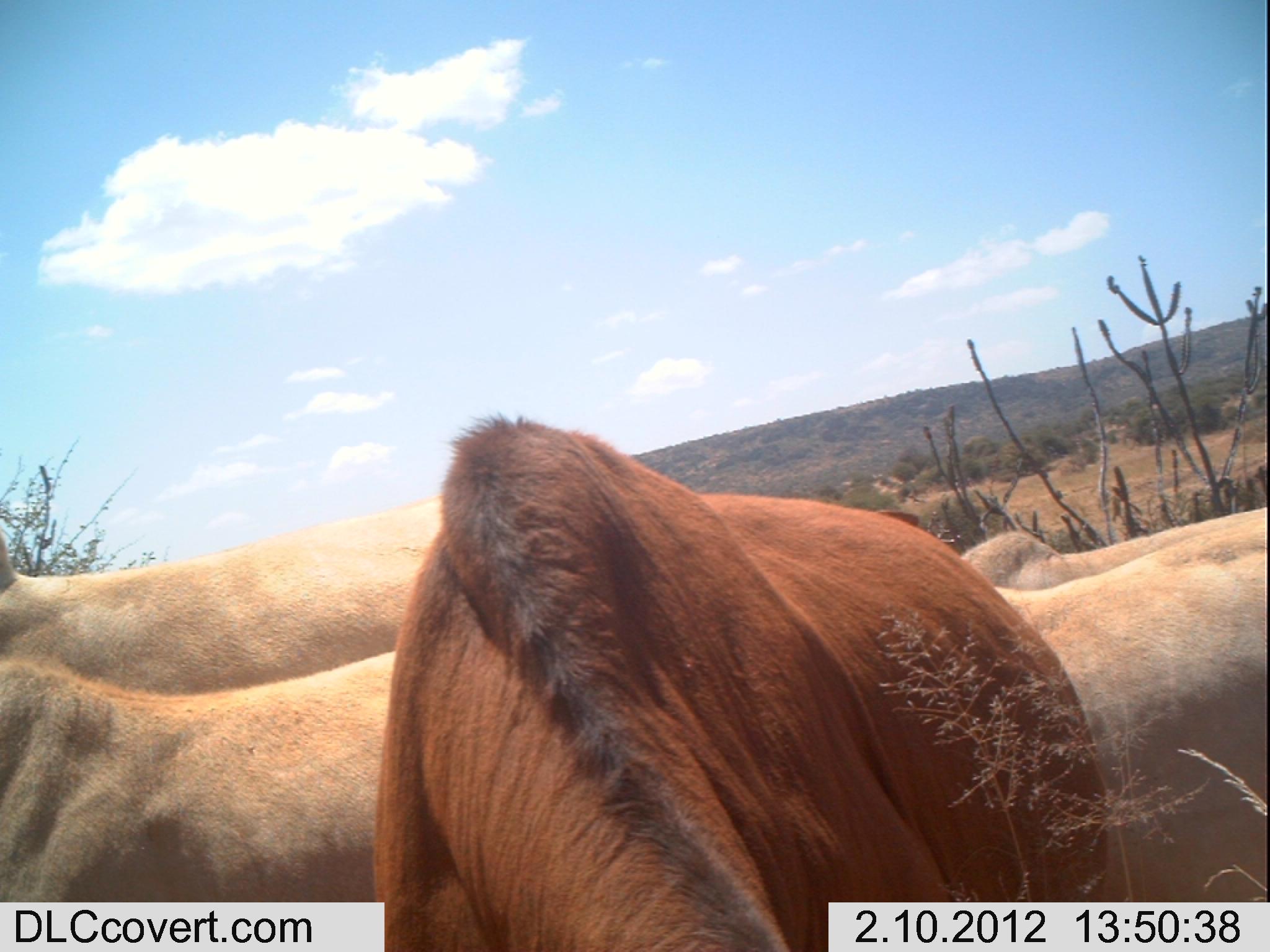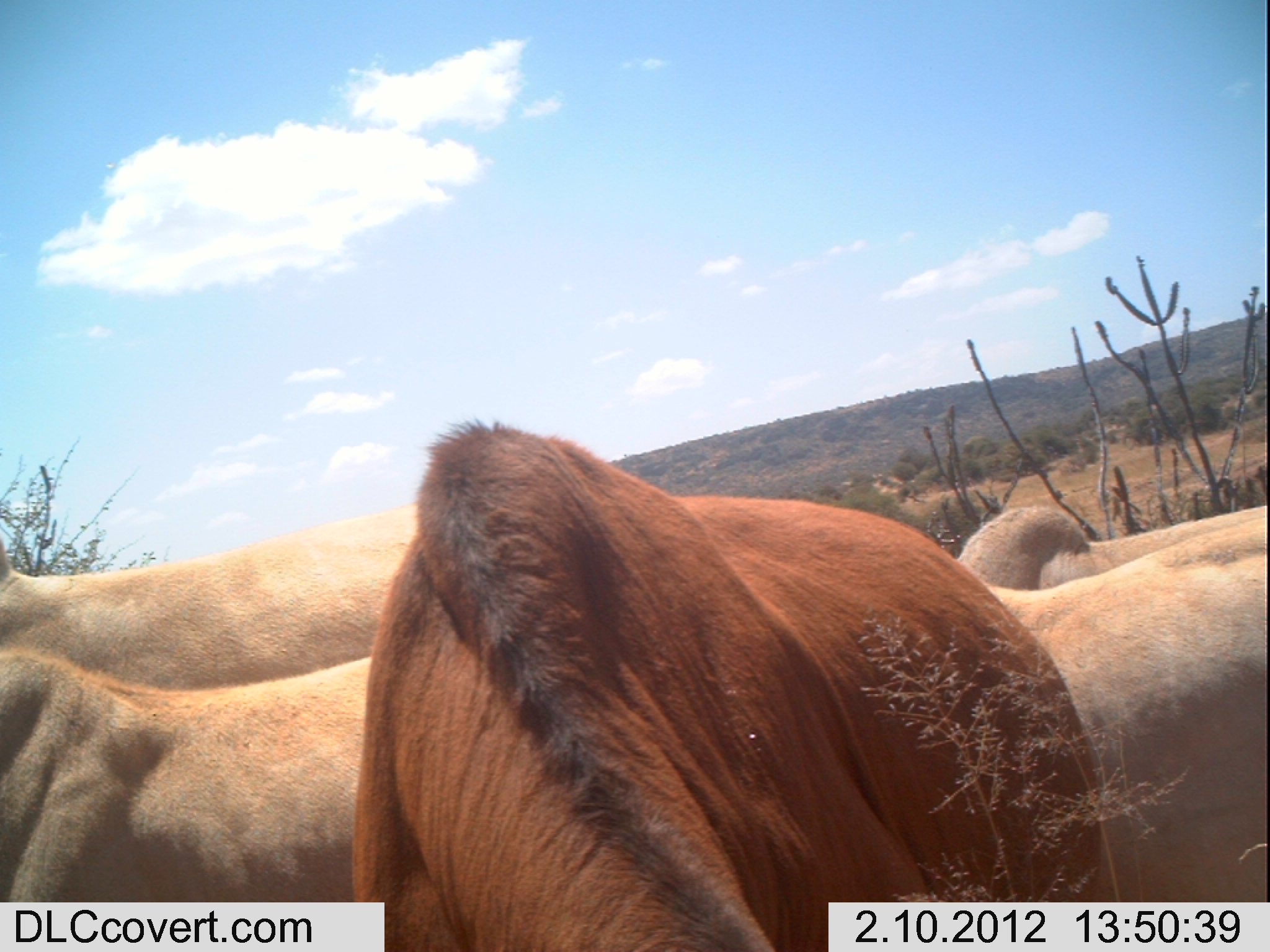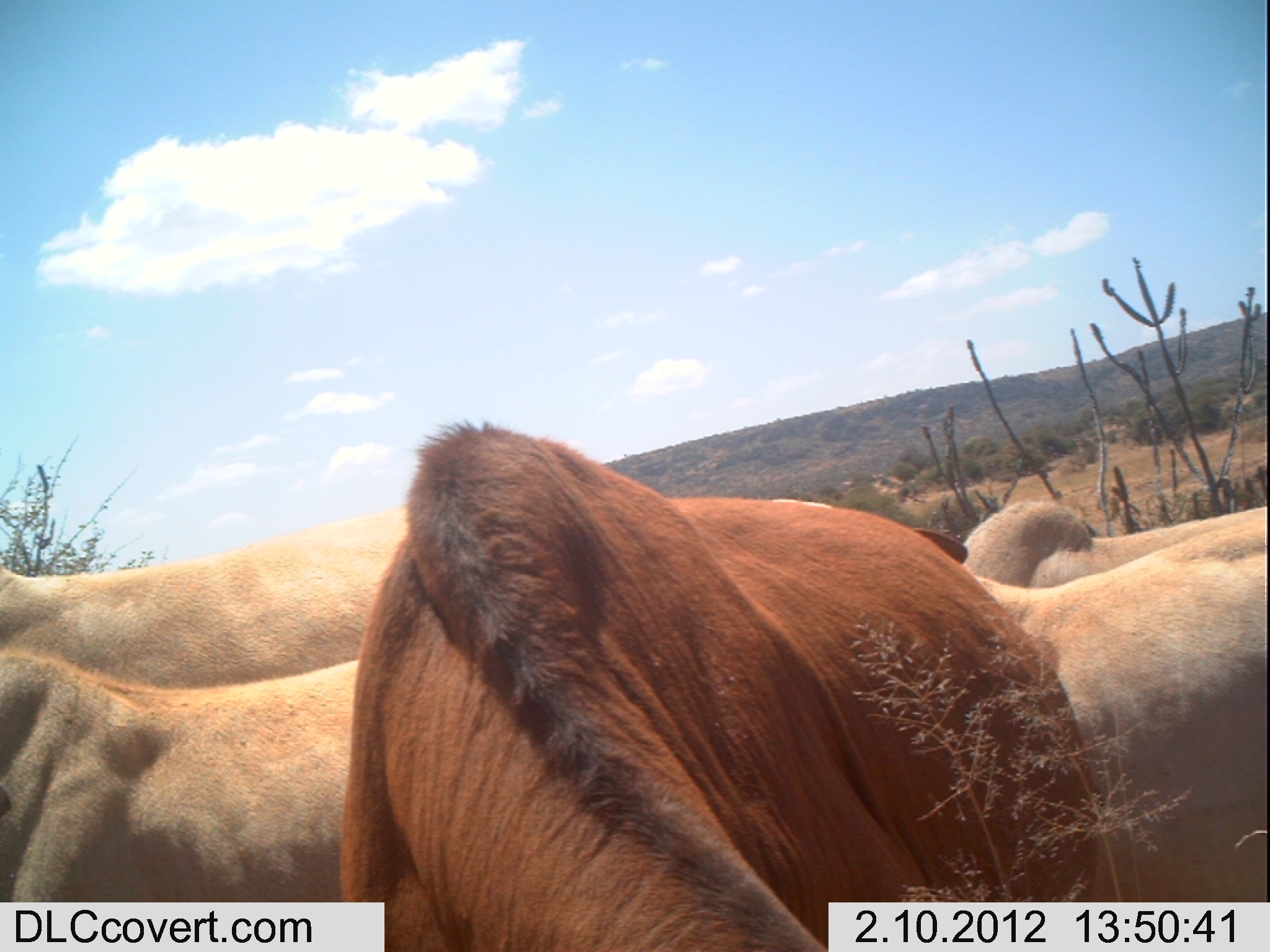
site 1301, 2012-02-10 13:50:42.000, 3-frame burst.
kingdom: Animalia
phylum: Chordata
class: Mammalia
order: Artiodactyla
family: Bovidae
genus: Bos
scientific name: Bos taurus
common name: domestic cattle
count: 5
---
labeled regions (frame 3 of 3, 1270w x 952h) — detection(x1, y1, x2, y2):
bos taurus: detection(334, 414, 1121, 952); detection(967, 513, 1270, 902); detection(0, 643, 359, 901); detection(0, 501, 406, 688); detection(960, 498, 1267, 589)